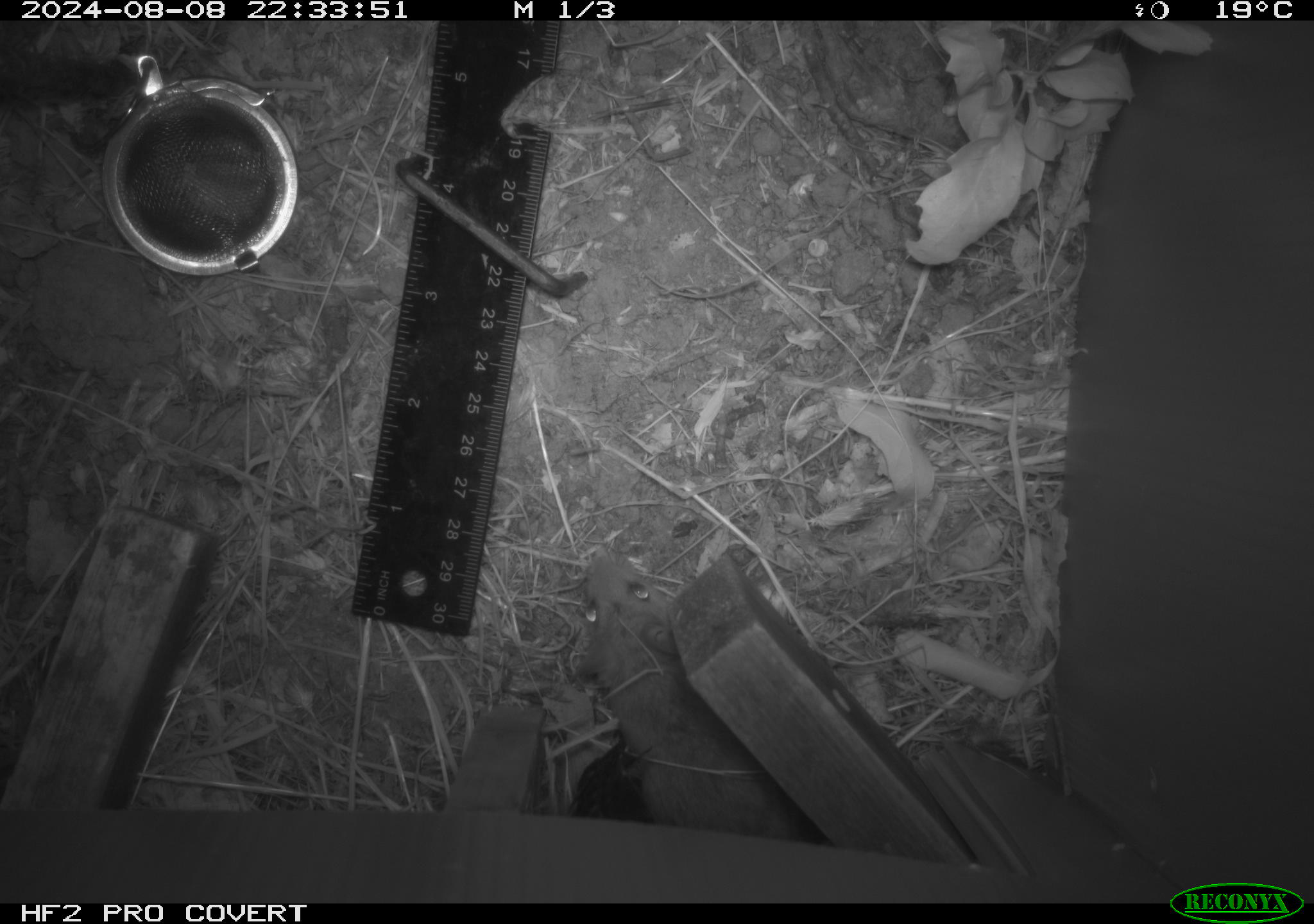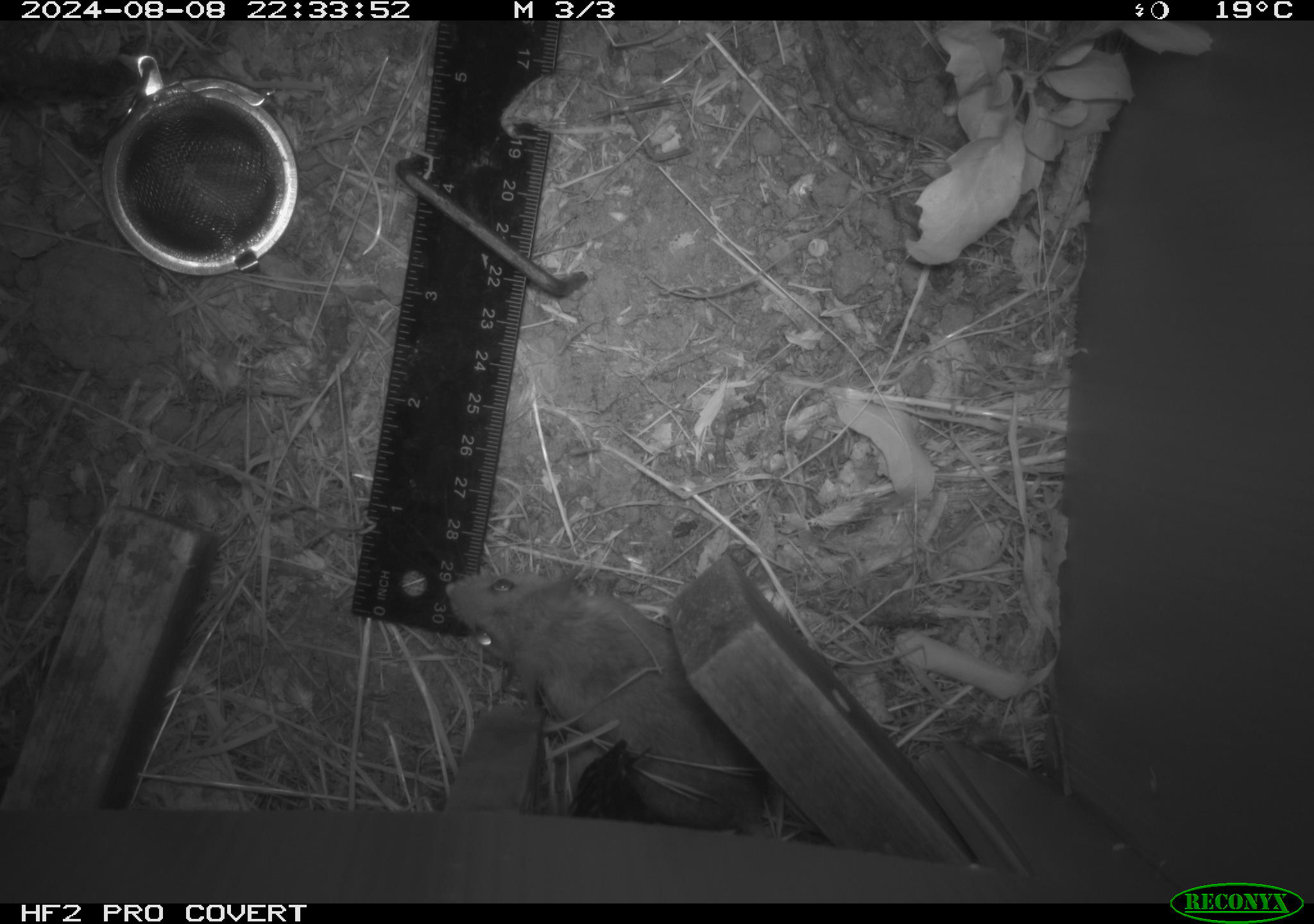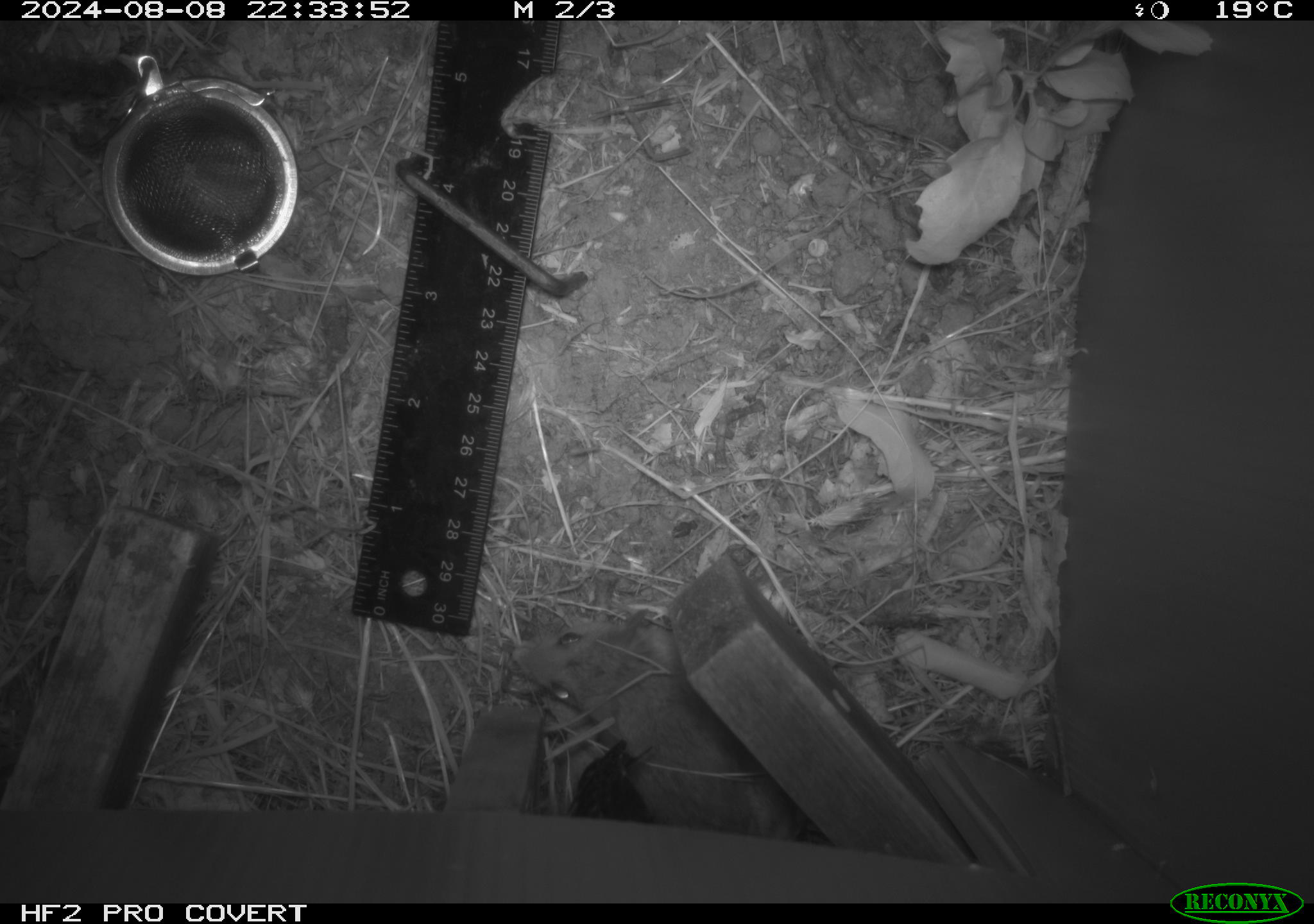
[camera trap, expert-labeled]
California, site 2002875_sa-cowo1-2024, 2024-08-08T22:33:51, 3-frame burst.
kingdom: Animalia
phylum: Chordata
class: Mammalia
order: Rodentia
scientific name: Rodentia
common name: mouse species